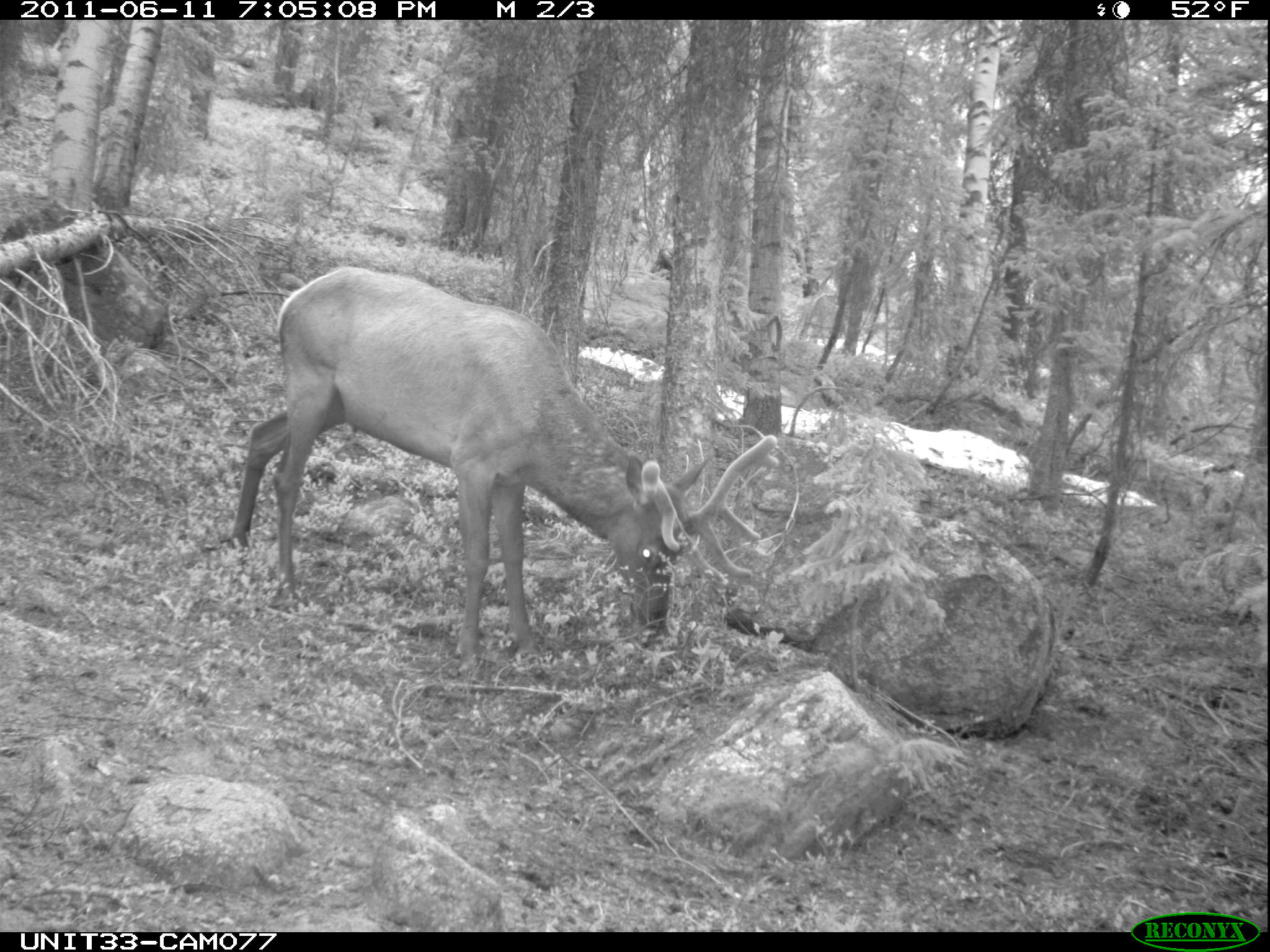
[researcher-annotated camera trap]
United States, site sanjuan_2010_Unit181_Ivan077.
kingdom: Animalia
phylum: Chordata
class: Mammalia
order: Artiodactyla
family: Cervidae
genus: Cervus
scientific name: Cervus elaphus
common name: red deer